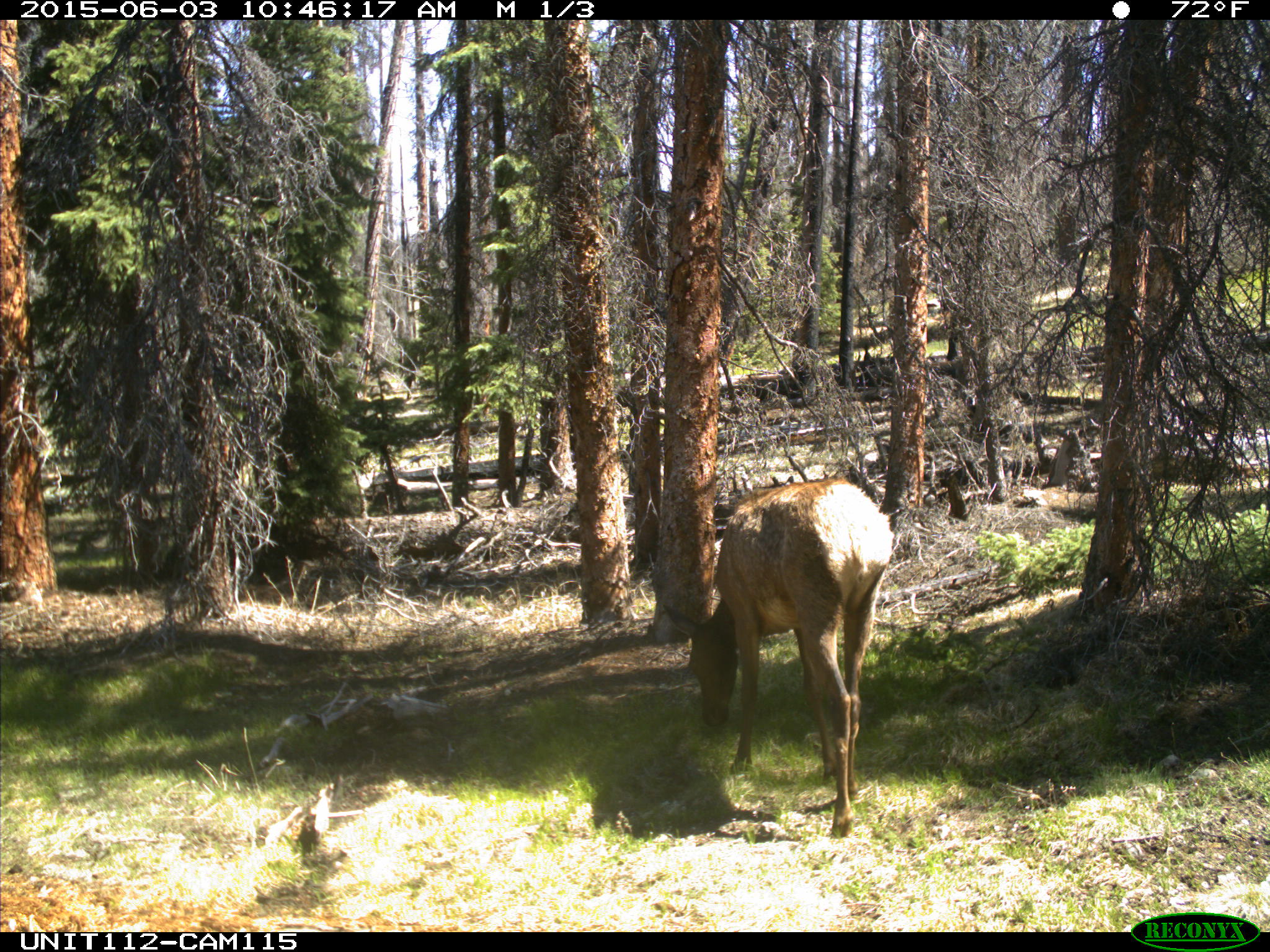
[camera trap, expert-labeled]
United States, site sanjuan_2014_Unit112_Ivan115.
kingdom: Animalia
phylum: Chordata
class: Mammalia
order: Artiodactyla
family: Cervidae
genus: Cervus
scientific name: Cervus elaphus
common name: red deer